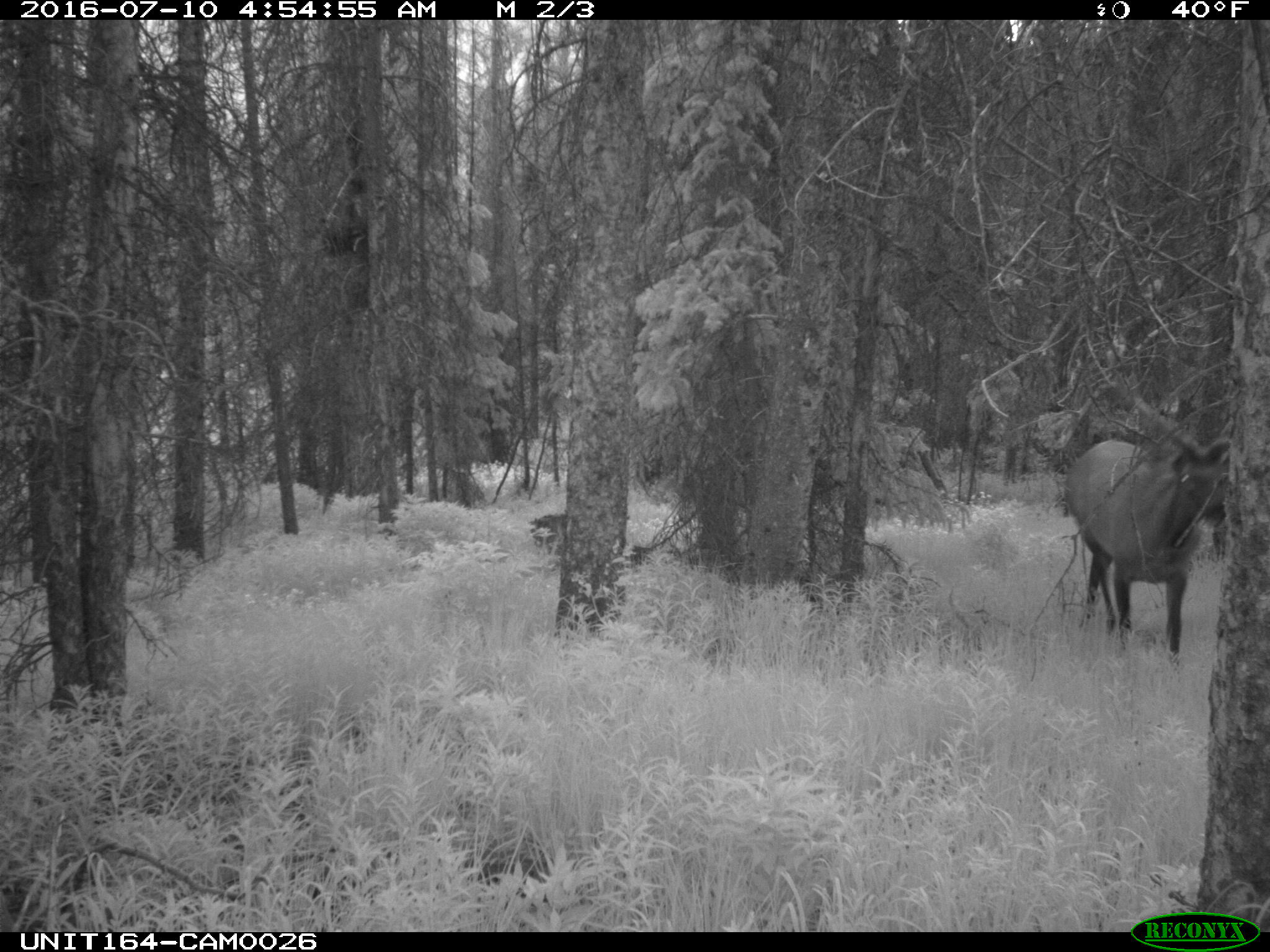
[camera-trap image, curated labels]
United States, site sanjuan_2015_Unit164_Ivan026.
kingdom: Animalia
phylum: Chordata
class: Mammalia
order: Artiodactyla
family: Cervidae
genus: Cervus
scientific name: Cervus elaphus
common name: red deer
Cervus elaphus (red deer).